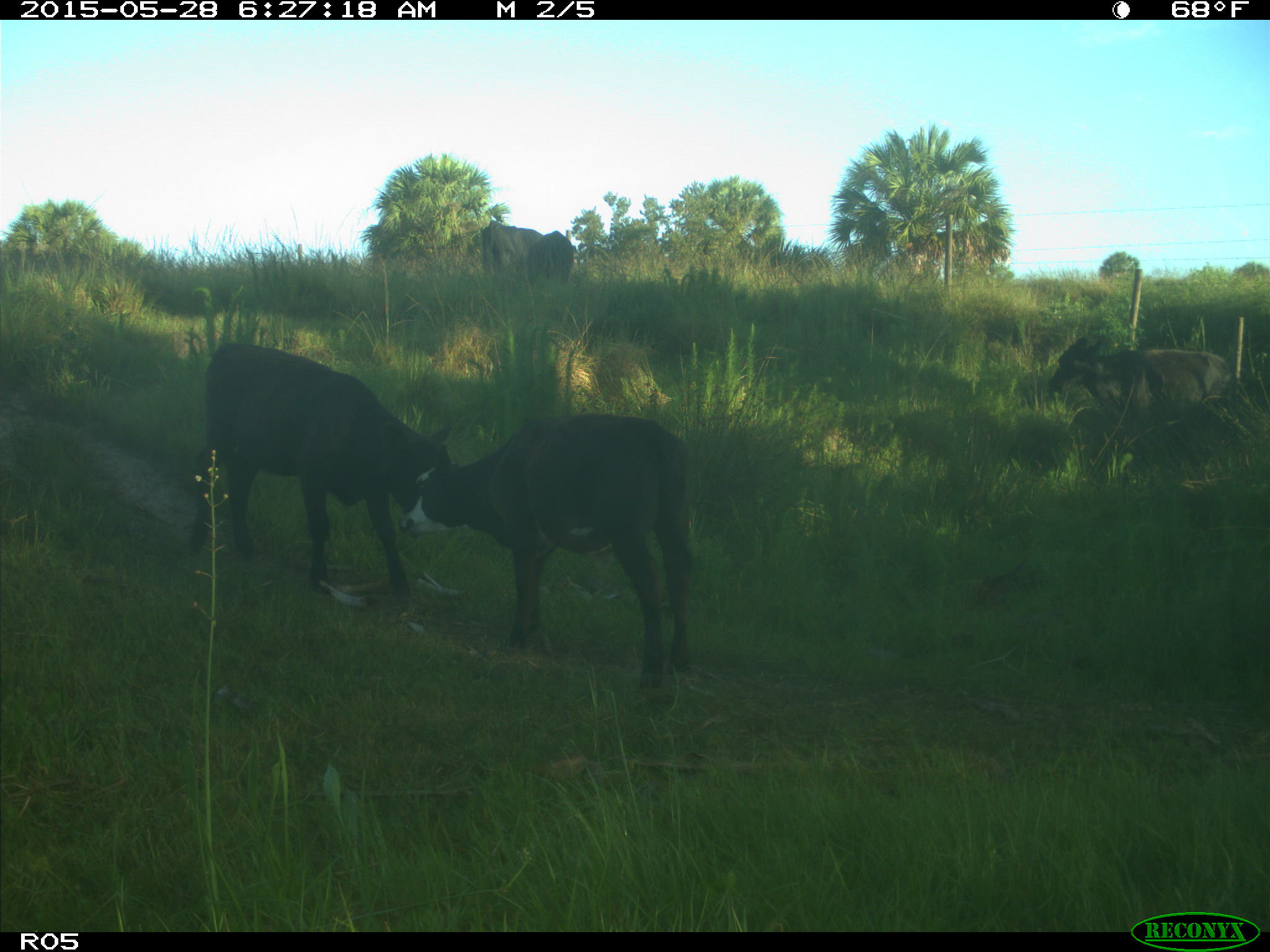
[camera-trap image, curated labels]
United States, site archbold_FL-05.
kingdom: Animalia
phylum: Chordata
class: Mammalia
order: Artiodactyla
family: Bovidae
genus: Bos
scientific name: Bos taurus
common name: domestic cow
Bos taurus (domestic cow).